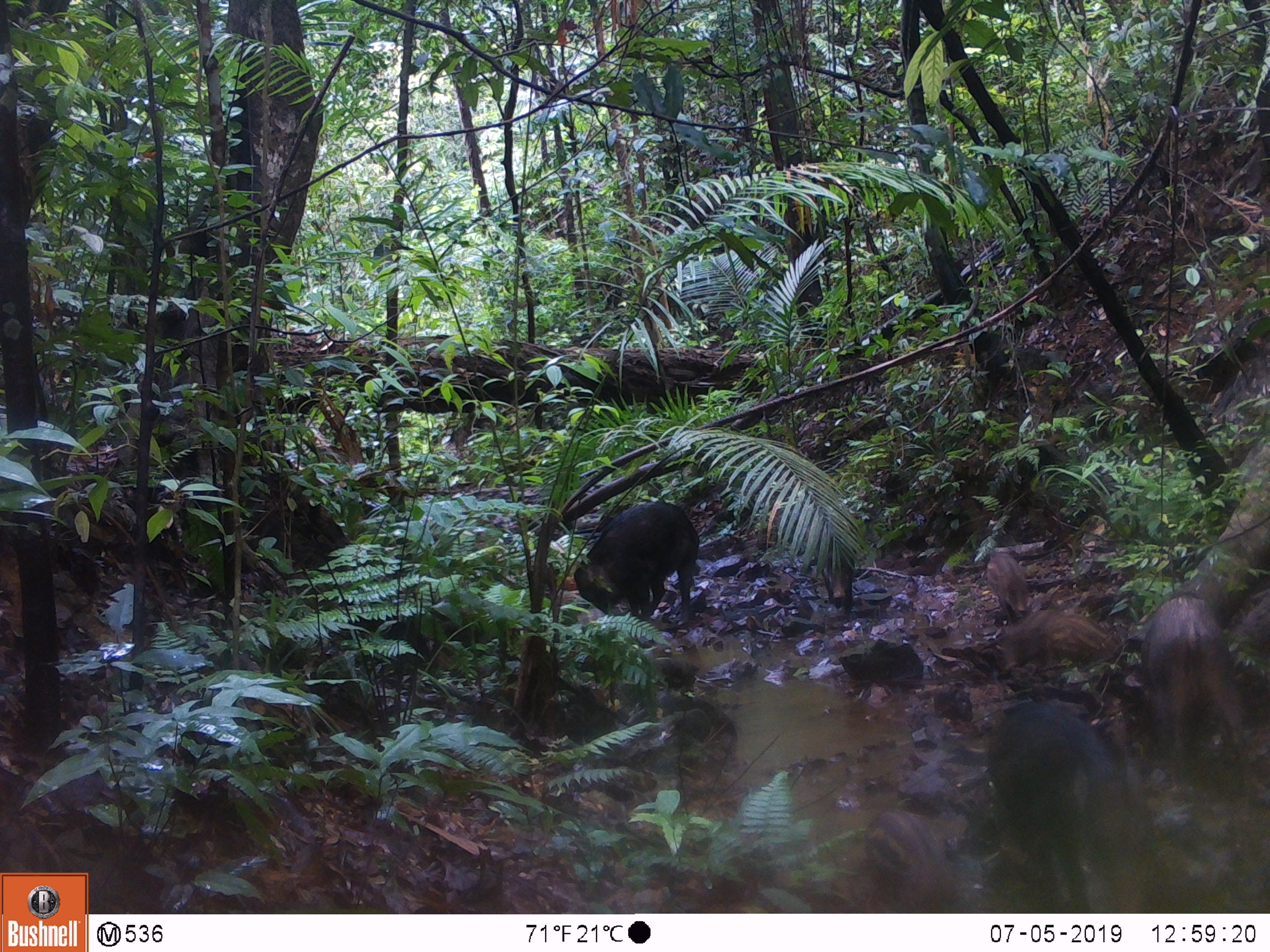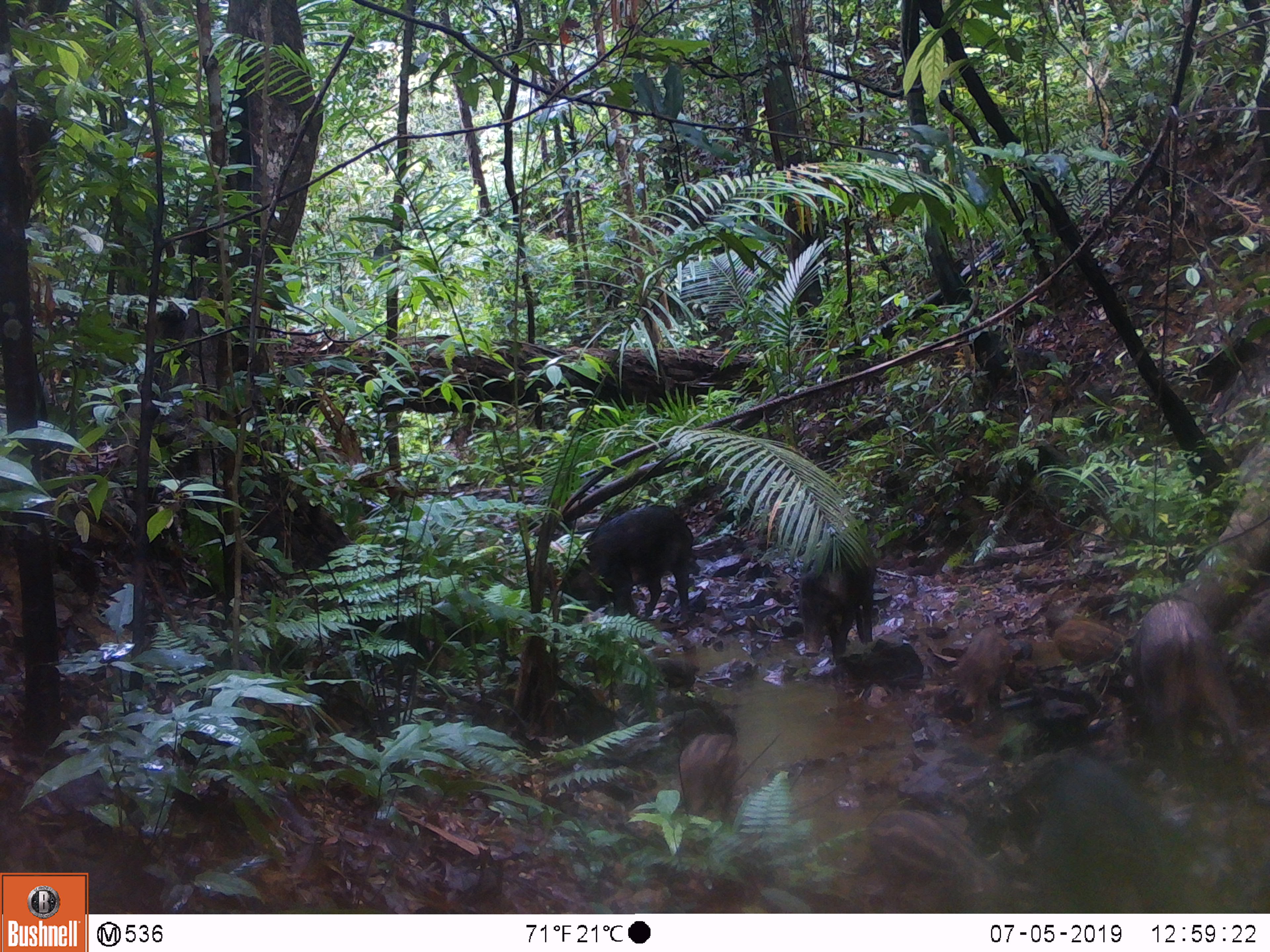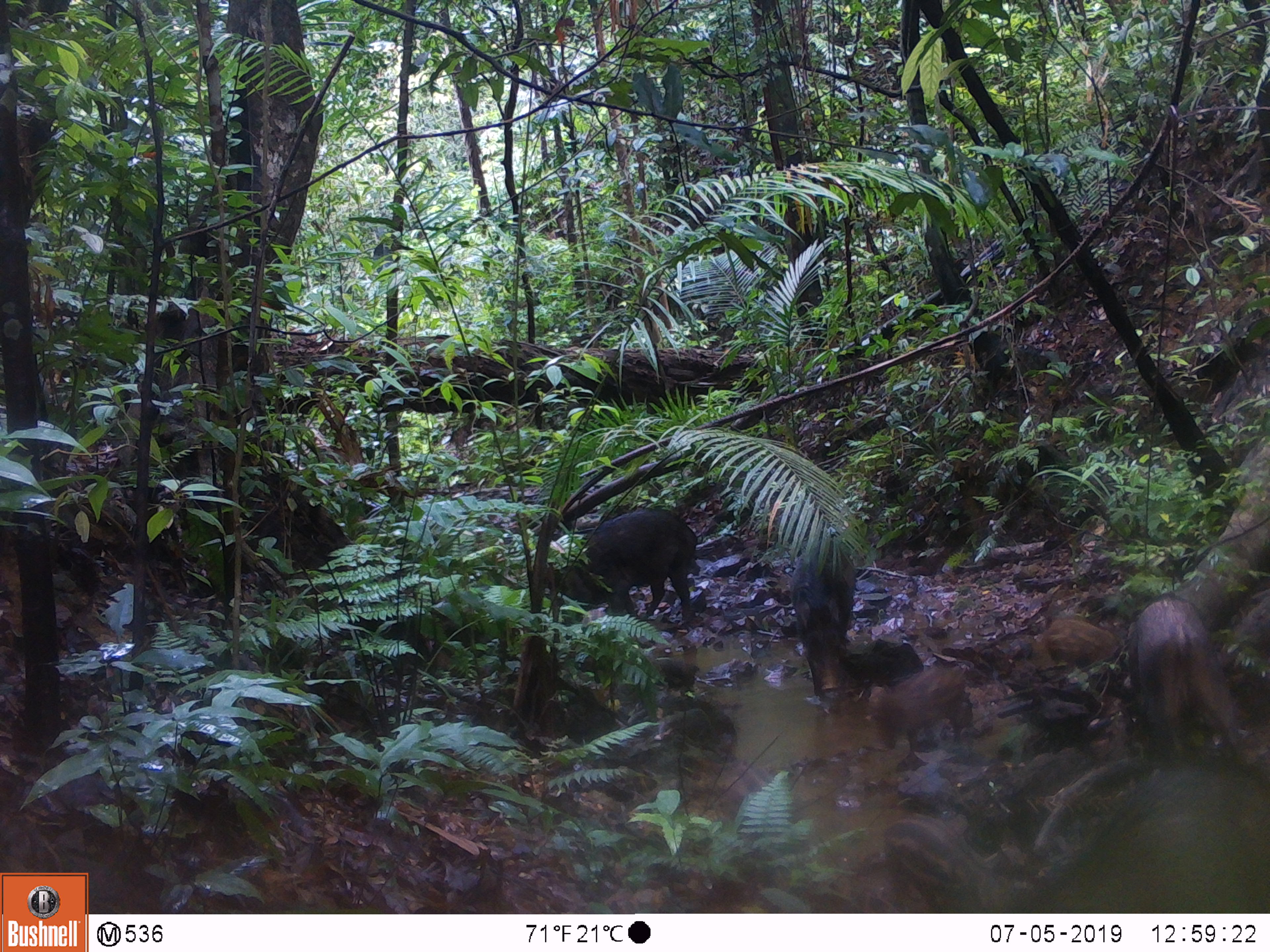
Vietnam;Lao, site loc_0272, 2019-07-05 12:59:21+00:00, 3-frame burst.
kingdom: Animalia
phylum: Chordata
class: Mammalia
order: Artiodactyla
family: Suidae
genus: Sus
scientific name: Sus scrofa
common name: eurasian wild pig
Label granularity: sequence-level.